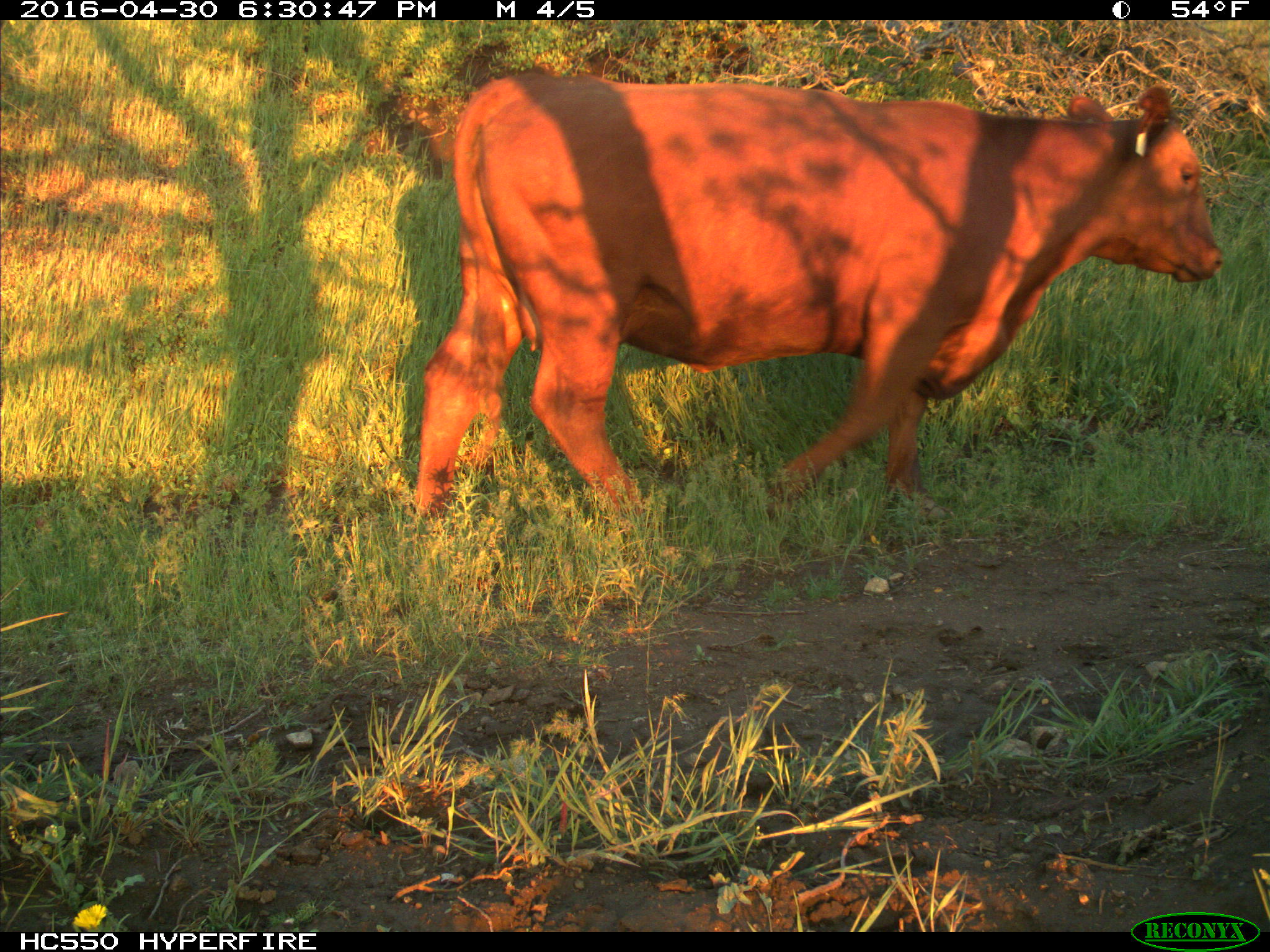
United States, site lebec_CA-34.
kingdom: Animalia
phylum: Chordata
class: Mammalia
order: Artiodactyla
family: Bovidae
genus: Bos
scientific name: Bos taurus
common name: domestic cow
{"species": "Bos taurus (domestic cow)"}